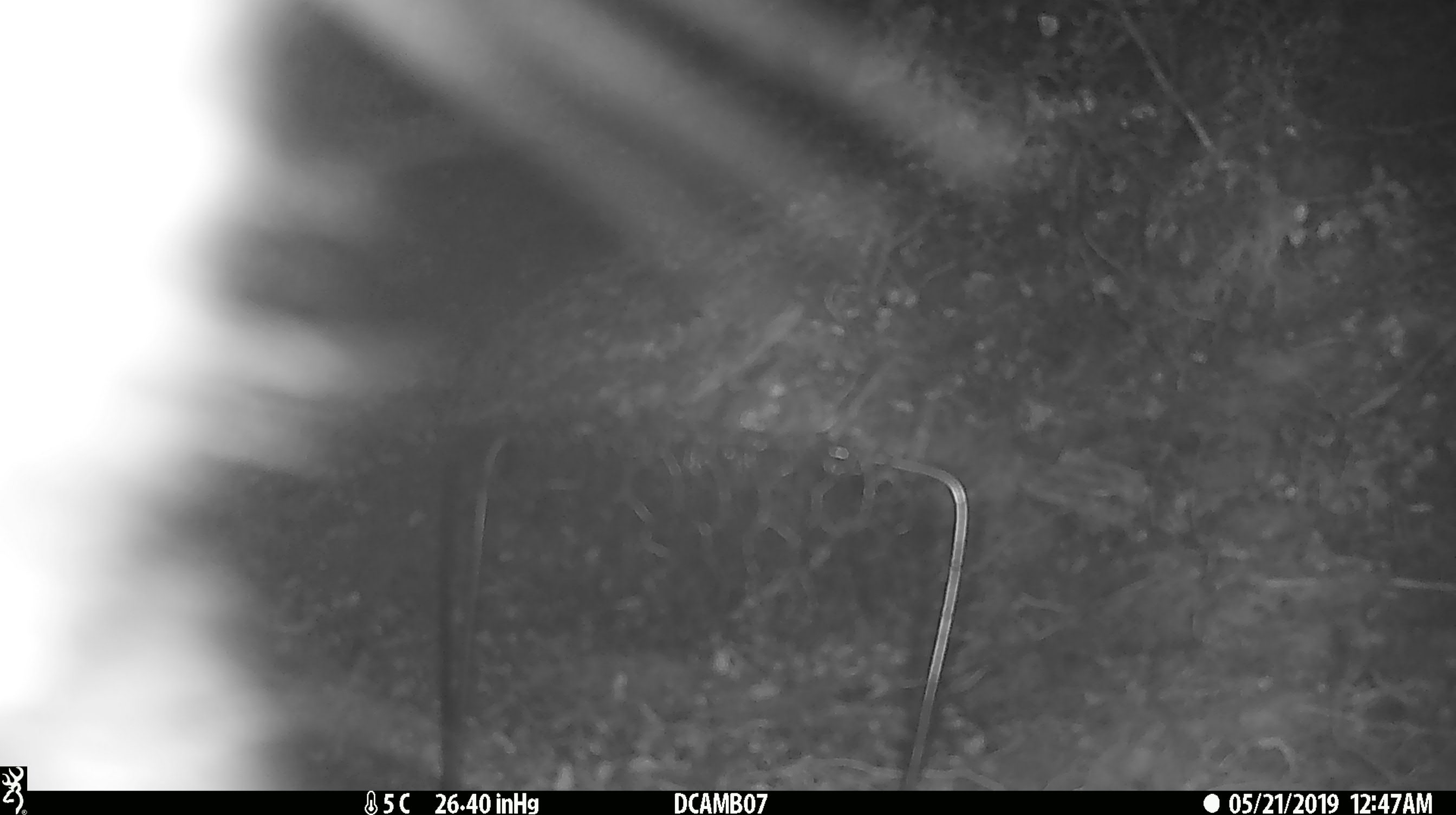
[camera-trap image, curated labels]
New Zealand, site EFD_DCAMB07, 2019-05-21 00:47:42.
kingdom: Animalia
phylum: Chordata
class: Mammalia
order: Diprotodontia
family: Phalangeridae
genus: Trichosurus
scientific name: Trichosurus vulpecula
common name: common brushtail possum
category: possum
Possum (common brushtail possum) (Trichosurus vulpecula).